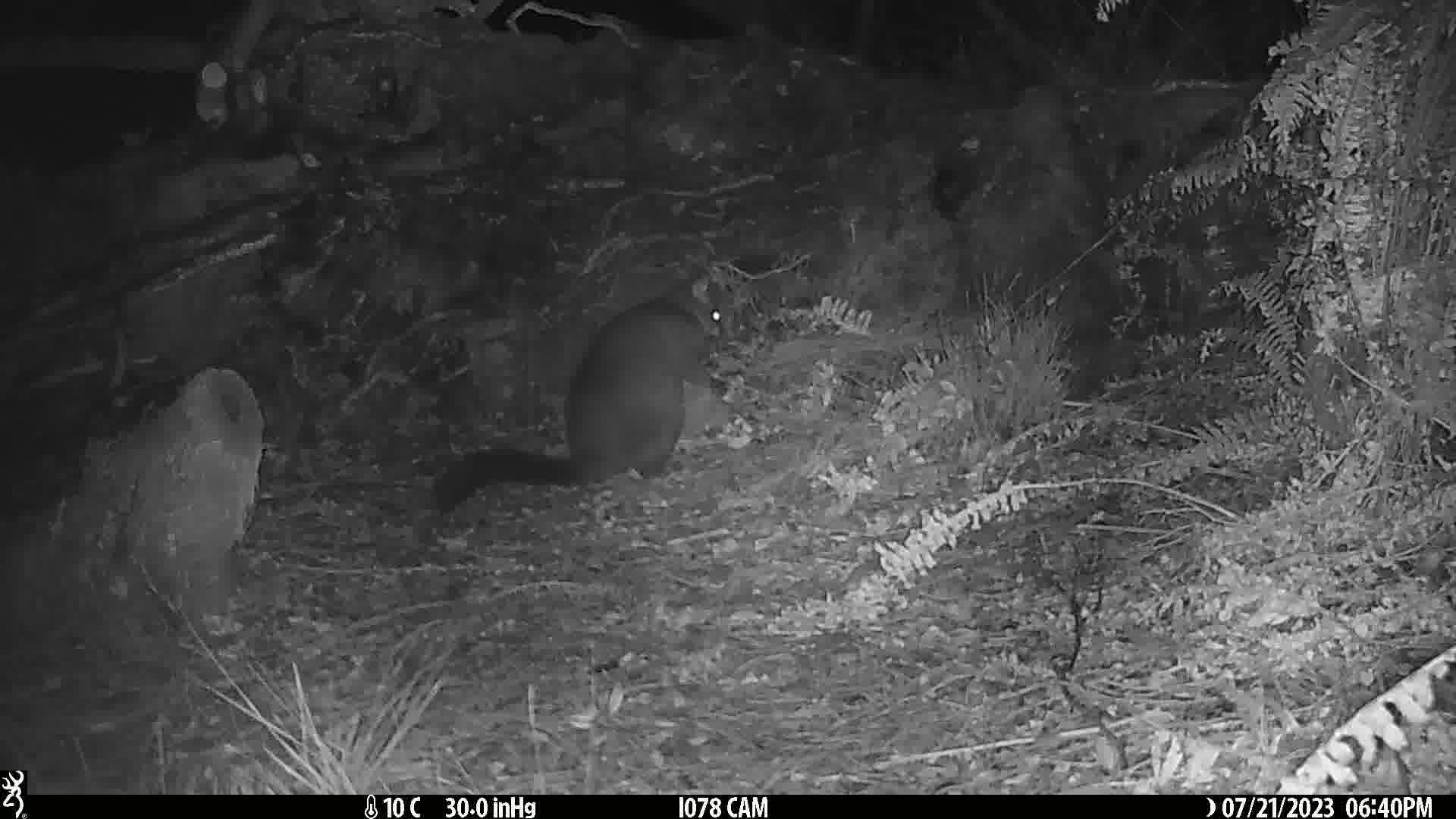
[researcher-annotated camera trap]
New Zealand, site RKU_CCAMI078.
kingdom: Animalia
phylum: Chordata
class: Mammalia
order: Diprotodontia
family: Phalangeridae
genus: Trichosurus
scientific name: Trichosurus vulpecula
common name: common brushtail possum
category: possum